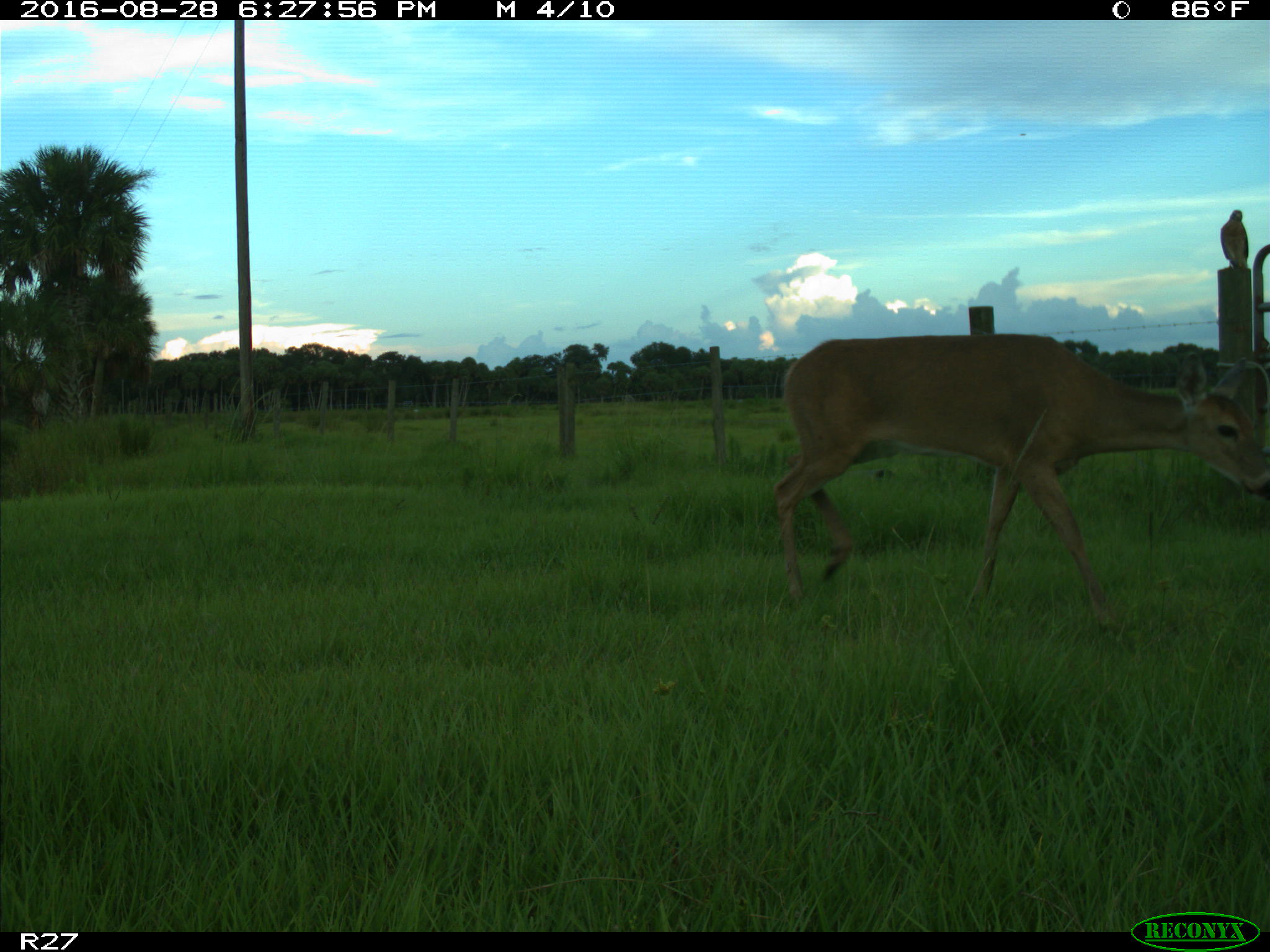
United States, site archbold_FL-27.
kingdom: Animalia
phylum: Chordata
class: Mammalia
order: Artiodactyla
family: Cervidae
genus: Odocoileus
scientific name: Odocoileus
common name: deer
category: unidentified deer